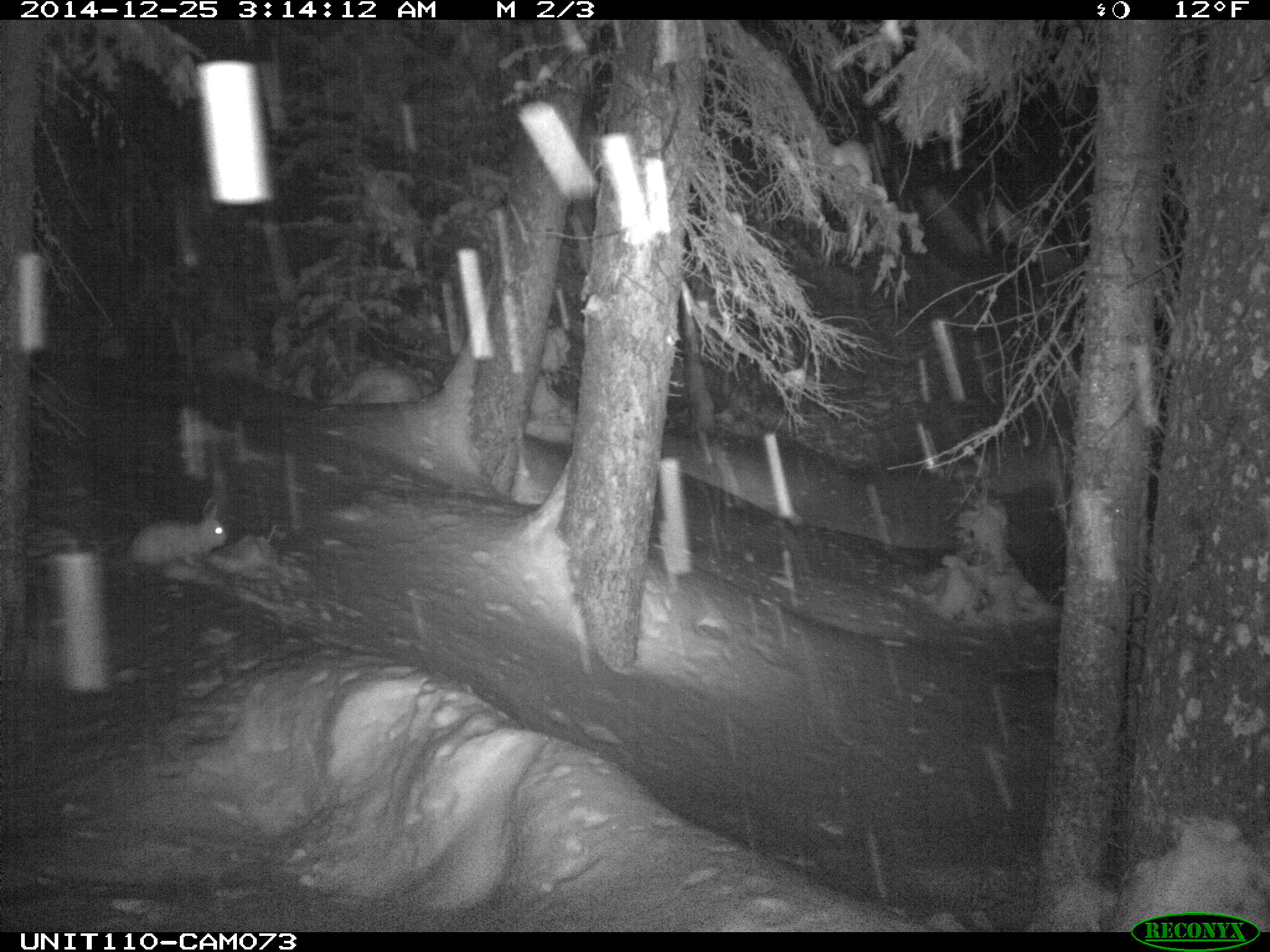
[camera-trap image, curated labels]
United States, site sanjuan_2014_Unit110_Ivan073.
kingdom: Animalia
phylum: Chordata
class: Mammalia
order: Lagomorpha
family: Leporidae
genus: Lepus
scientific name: Lepus americanus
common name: snowshoe hare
Lepus americanus (snowshoe hare).